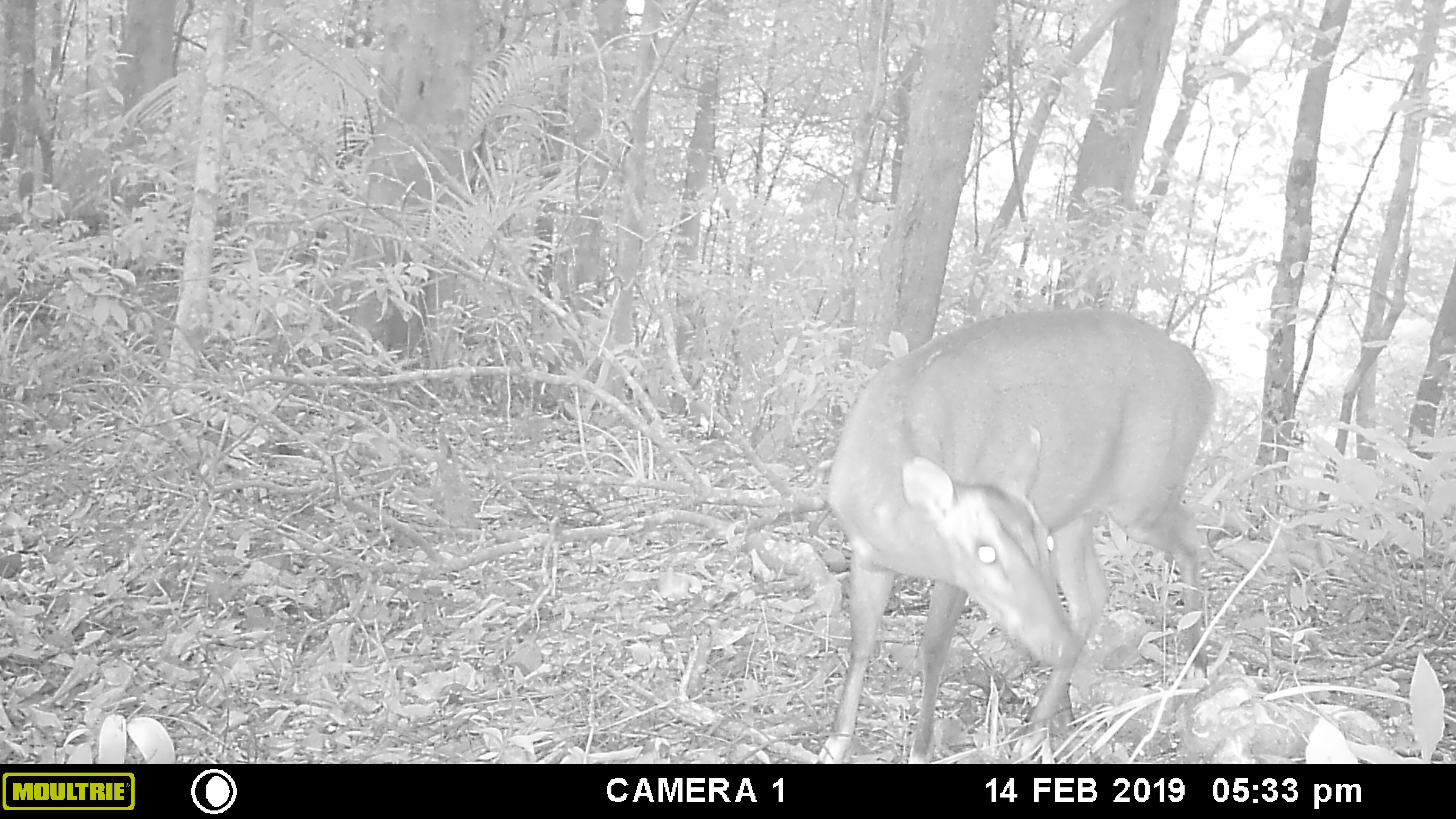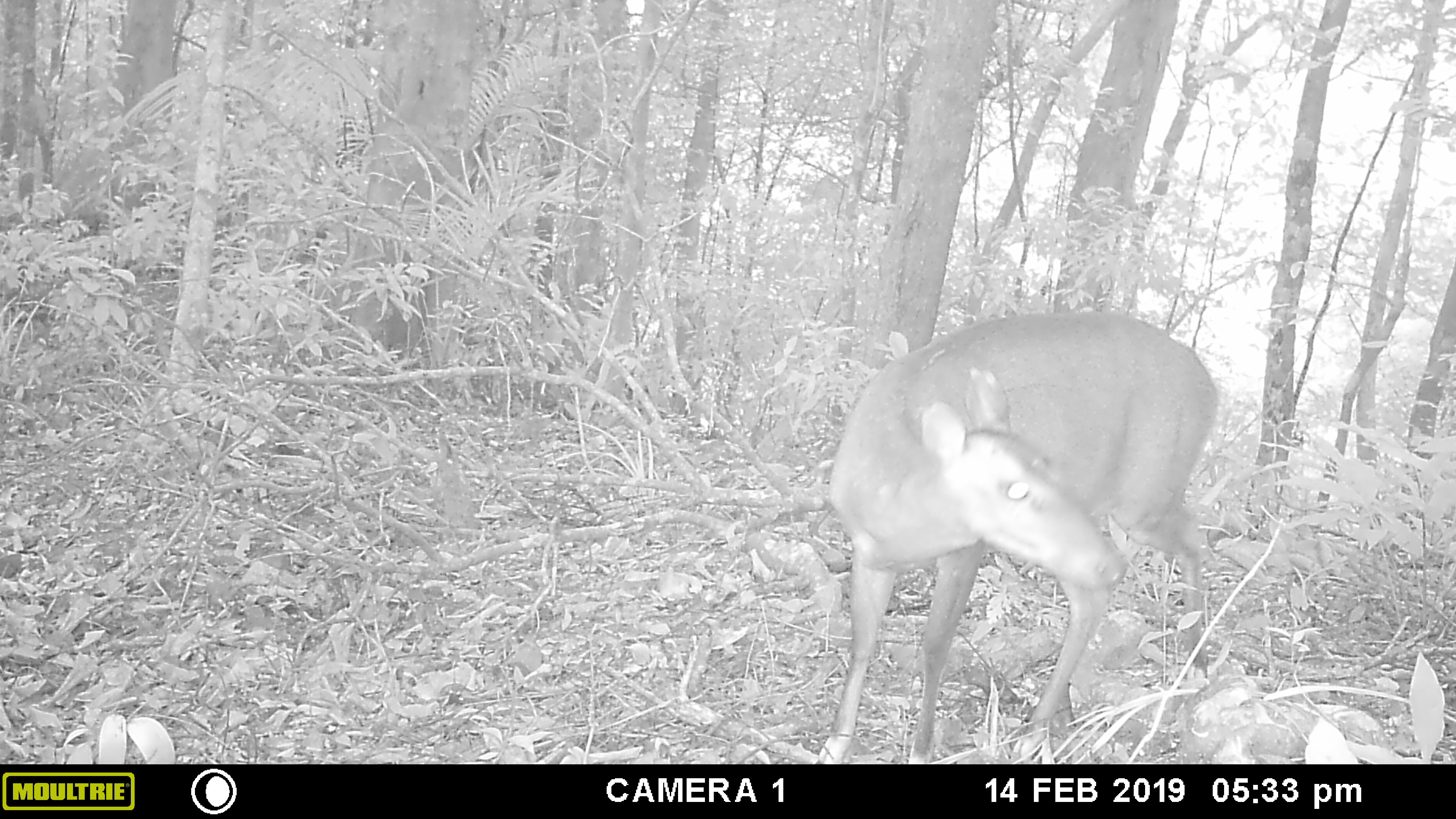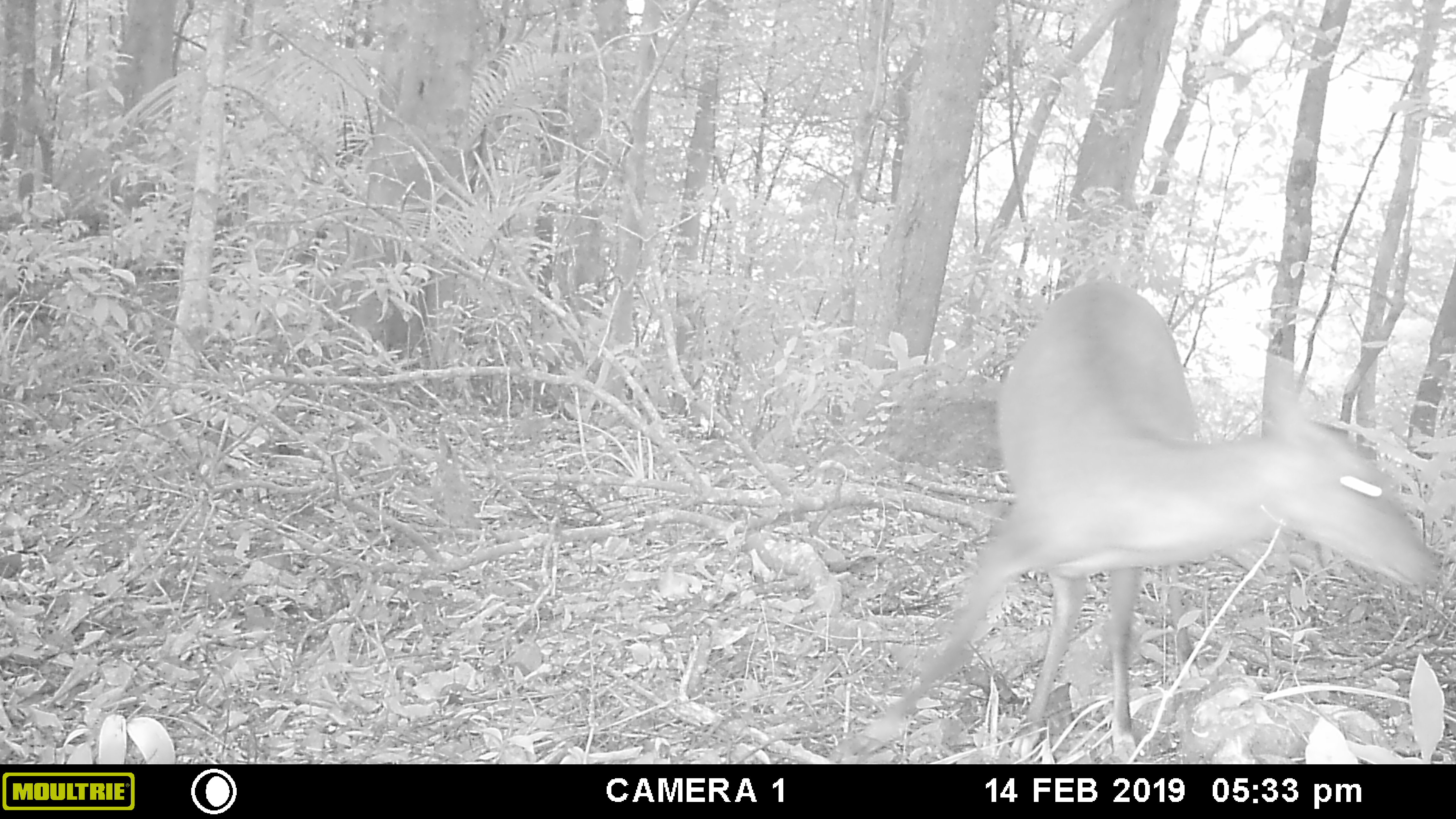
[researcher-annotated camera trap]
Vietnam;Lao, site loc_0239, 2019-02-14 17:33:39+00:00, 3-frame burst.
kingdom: Animalia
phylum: Chordata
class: Mammalia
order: Artiodactyla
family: Cervidae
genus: Muntiacus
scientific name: Muntiacus vuquangensis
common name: large-antlered muntjac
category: large antlered muntjac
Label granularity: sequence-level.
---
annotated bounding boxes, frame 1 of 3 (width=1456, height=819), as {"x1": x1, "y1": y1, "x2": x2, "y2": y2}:
large antlered muntjac: {"x1": 813, "y1": 304, "x2": 1217, "y2": 762}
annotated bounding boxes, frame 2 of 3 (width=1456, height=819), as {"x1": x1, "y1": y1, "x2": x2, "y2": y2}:
large antlered muntjac: {"x1": 813, "y1": 304, "x2": 1221, "y2": 762}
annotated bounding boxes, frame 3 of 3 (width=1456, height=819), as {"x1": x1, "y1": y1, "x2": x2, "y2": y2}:
large antlered muntjac: {"x1": 824, "y1": 276, "x2": 1439, "y2": 762}